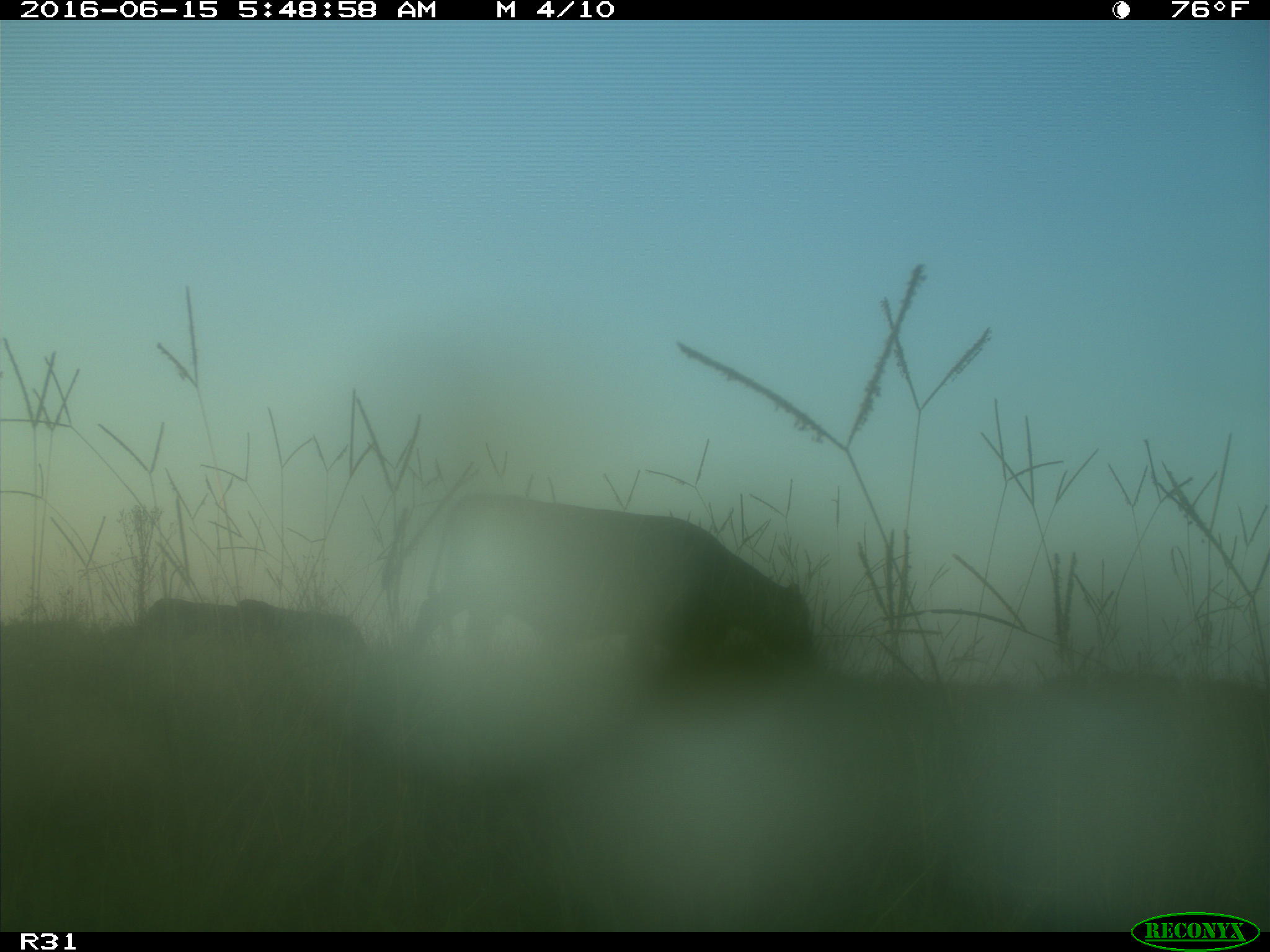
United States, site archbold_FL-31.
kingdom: Animalia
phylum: Chordata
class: Mammalia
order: Artiodactyla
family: Bovidae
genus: Bos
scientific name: Bos taurus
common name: domestic cow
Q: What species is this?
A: Bos taurus (domestic cow).